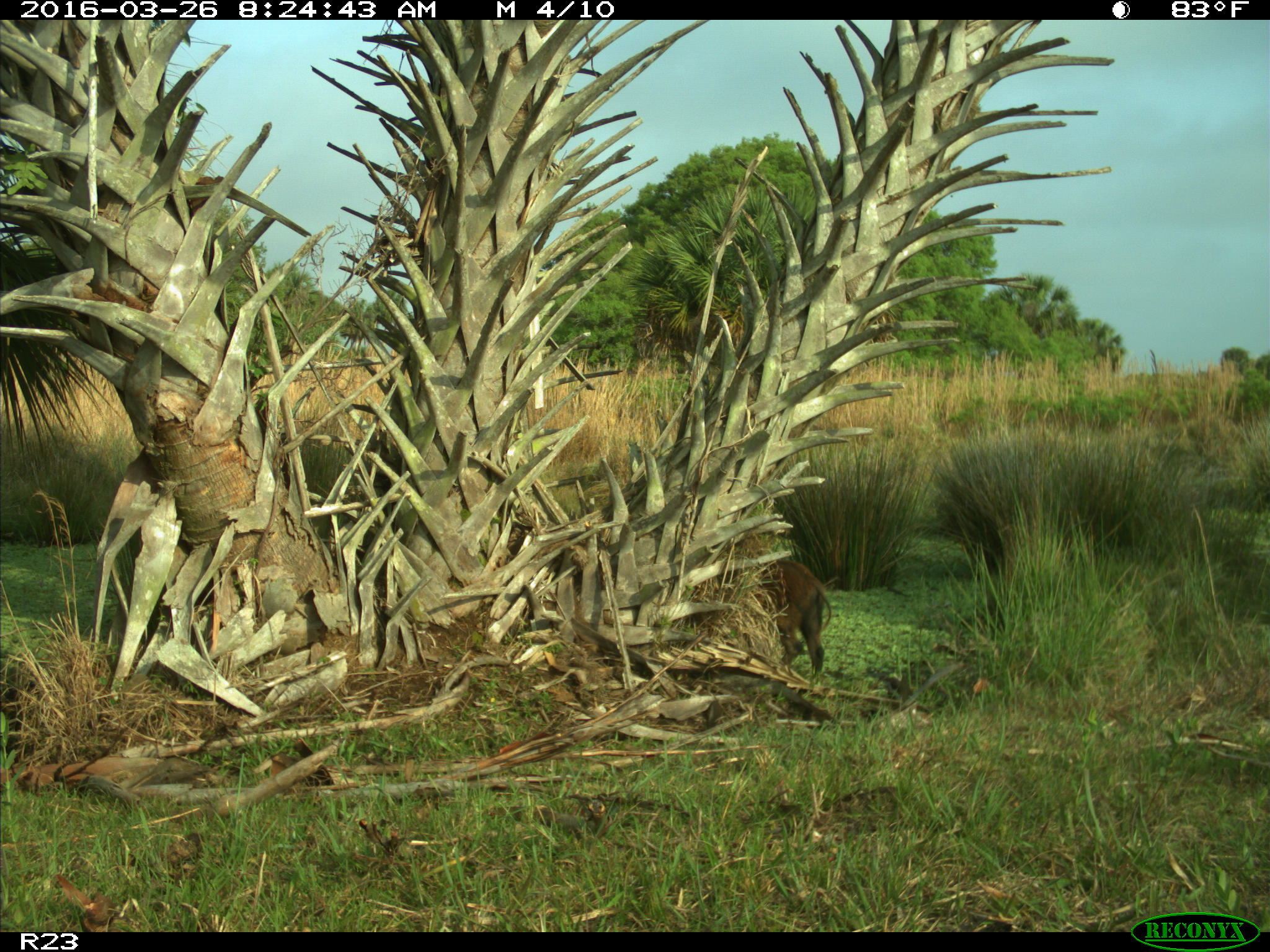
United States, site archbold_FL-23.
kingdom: Animalia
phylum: Chordata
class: Mammalia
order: Artiodactyla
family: Suidae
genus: Sus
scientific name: Sus scrofa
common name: wild boar